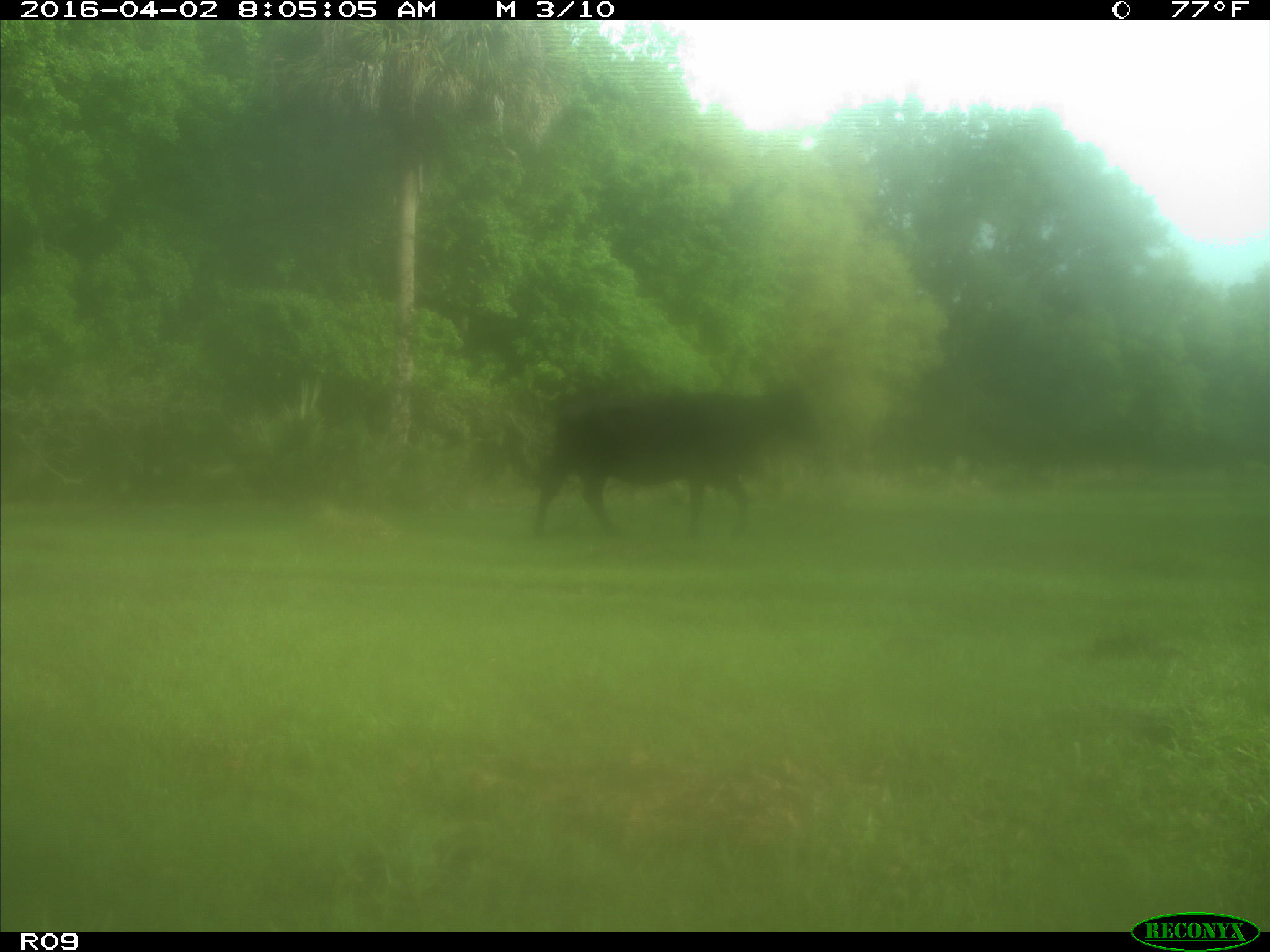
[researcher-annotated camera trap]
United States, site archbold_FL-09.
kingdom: Animalia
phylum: Chordata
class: Mammalia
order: Artiodactyla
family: Bovidae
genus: Bos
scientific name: Bos taurus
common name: domestic cow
Bos taurus (domestic cow).